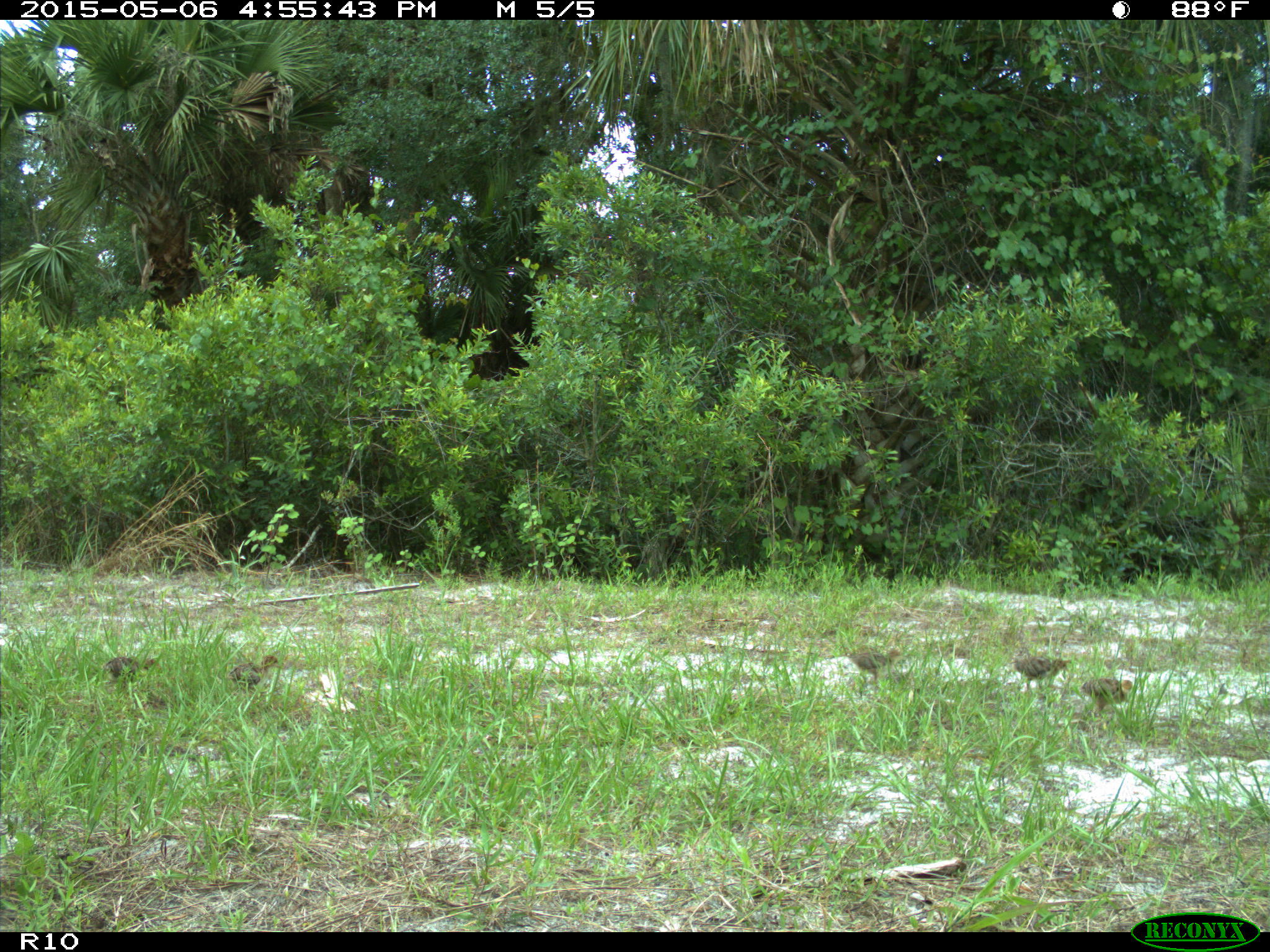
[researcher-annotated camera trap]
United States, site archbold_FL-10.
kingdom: Animalia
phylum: Chordata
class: Aves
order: Galliformes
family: Phasianidae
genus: Meleagris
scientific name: Meleagris gallopavo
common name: wild turkey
Meleagris gallopavo (wild turkey).